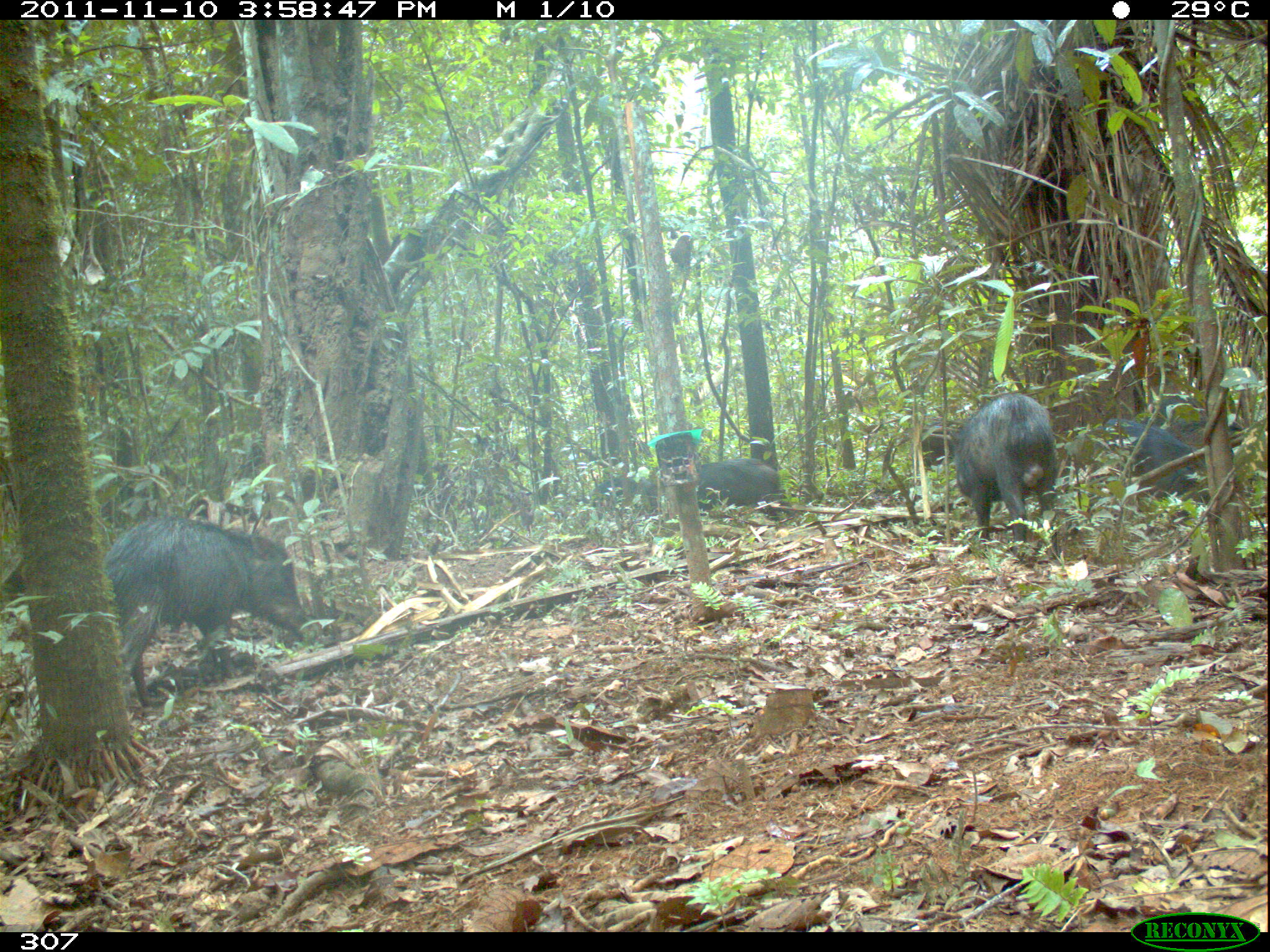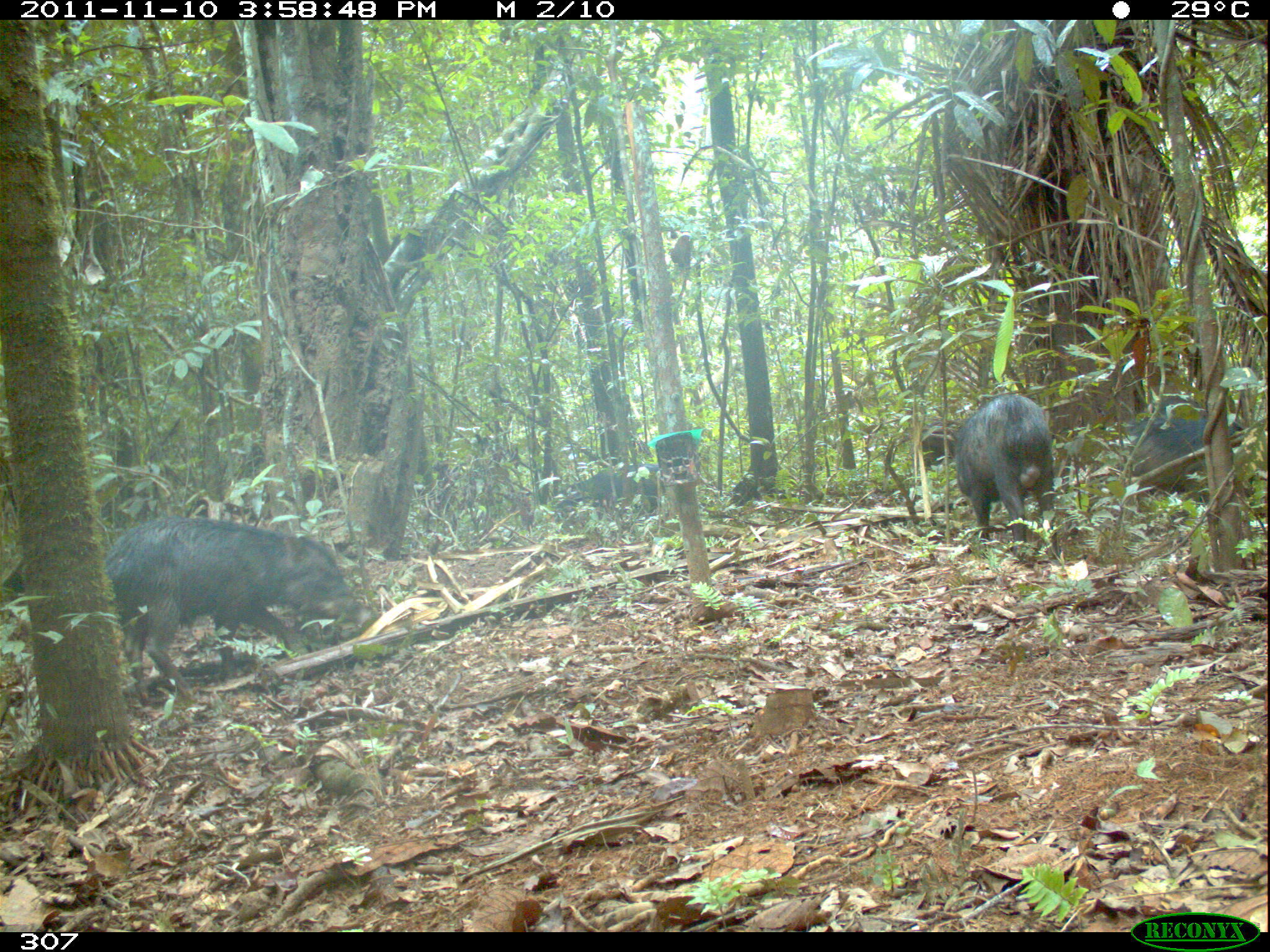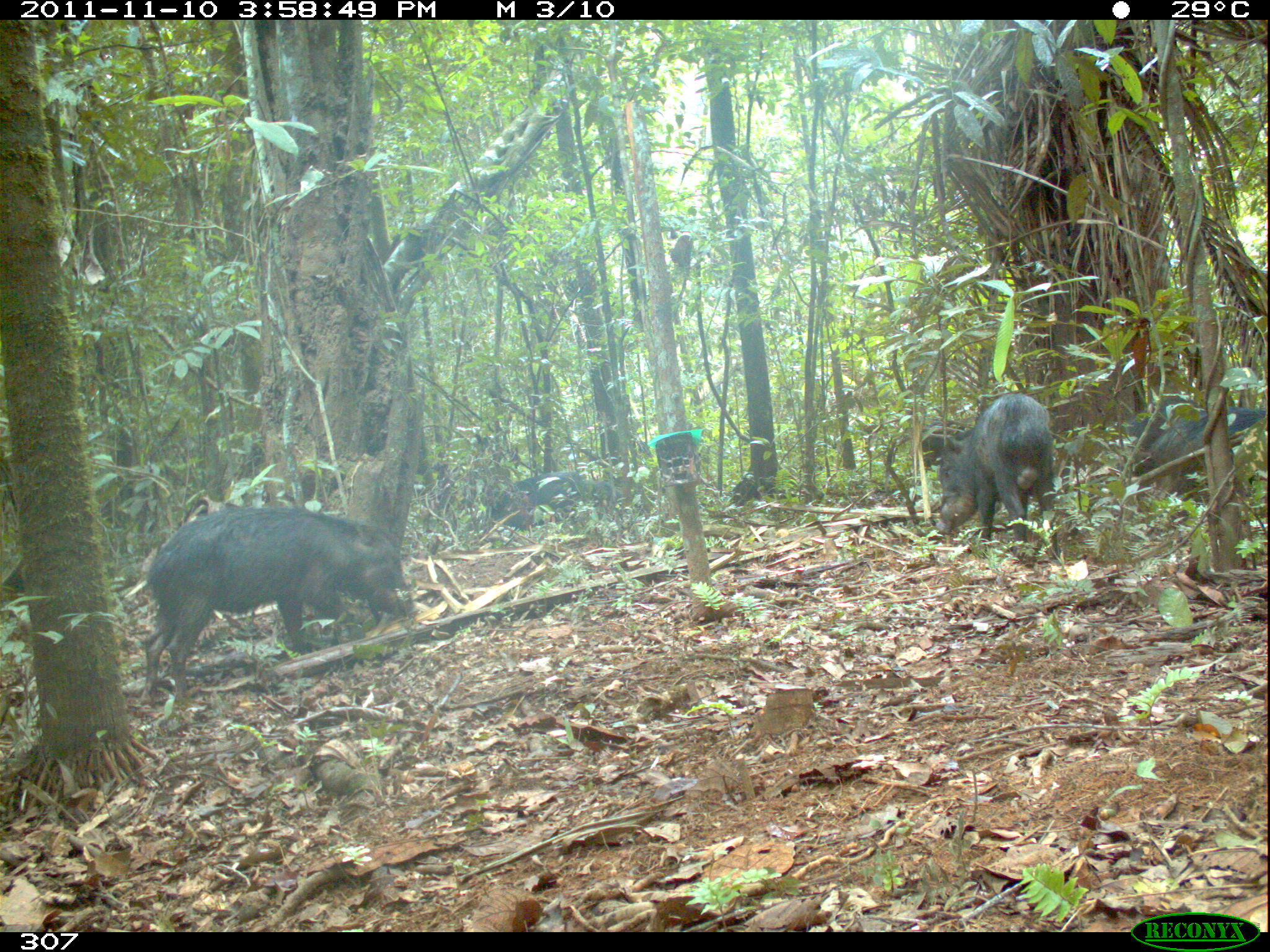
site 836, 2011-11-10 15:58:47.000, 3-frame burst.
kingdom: Animalia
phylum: Chordata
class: Mammalia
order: Artiodactyla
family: Tayassuidae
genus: Tayassu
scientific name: Tayassu pecari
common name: white-lipped peccary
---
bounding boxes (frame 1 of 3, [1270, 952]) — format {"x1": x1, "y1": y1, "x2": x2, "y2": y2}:
tayassu pecari: {"x1": 103, "y1": 516, "x2": 321, "y2": 707}; {"x1": 956, "y1": 391, "x2": 1059, "y2": 565}; {"x1": 1091, "y1": 418, "x2": 1215, "y2": 522}; {"x1": 1141, "y1": 392, "x2": 1244, "y2": 460}; {"x1": 697, "y1": 458, "x2": 800, "y2": 516}; {"x1": 591, "y1": 476, "x2": 669, "y2": 520}; {"x1": 906, "y1": 418, "x2": 965, "y2": 474}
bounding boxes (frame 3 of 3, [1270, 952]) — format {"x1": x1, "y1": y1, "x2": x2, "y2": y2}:
tayassu pecari: {"x1": 139, "y1": 506, "x2": 420, "y2": 704}; {"x1": 928, "y1": 392, "x2": 1063, "y2": 562}; {"x1": 1124, "y1": 396, "x2": 1265, "y2": 493}; {"x1": 490, "y1": 471, "x2": 626, "y2": 537}; {"x1": 915, "y1": 420, "x2": 973, "y2": 476}